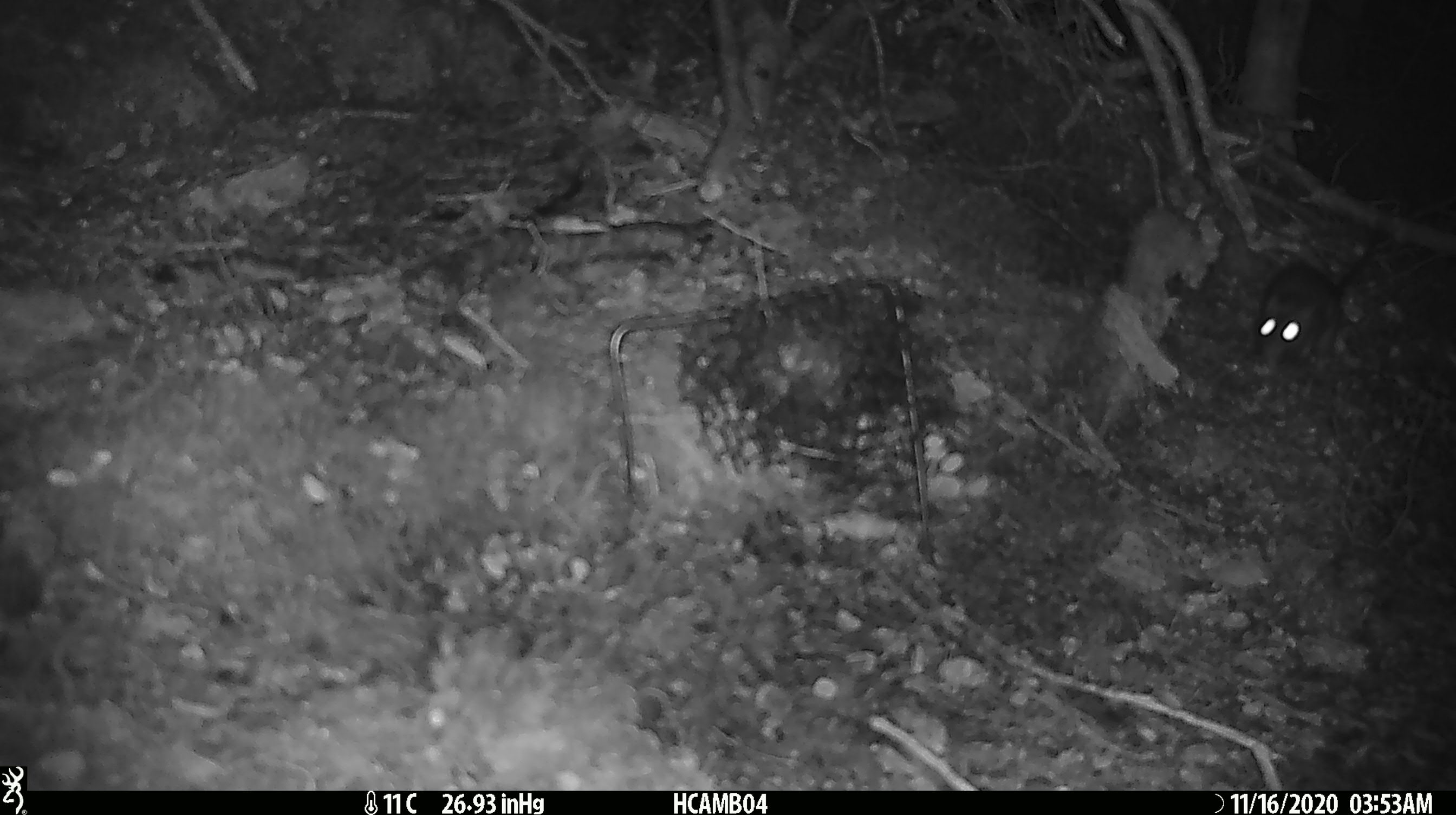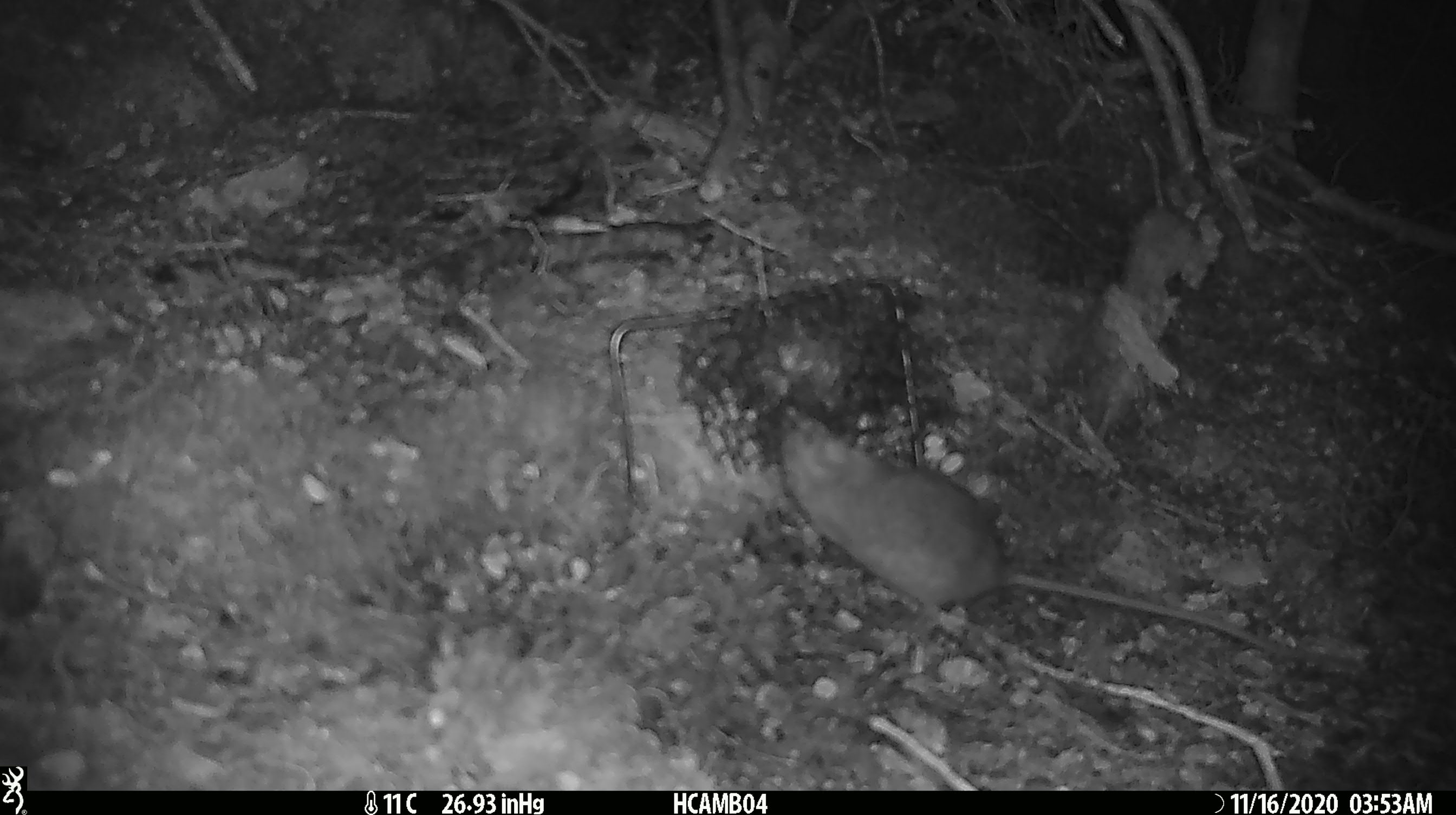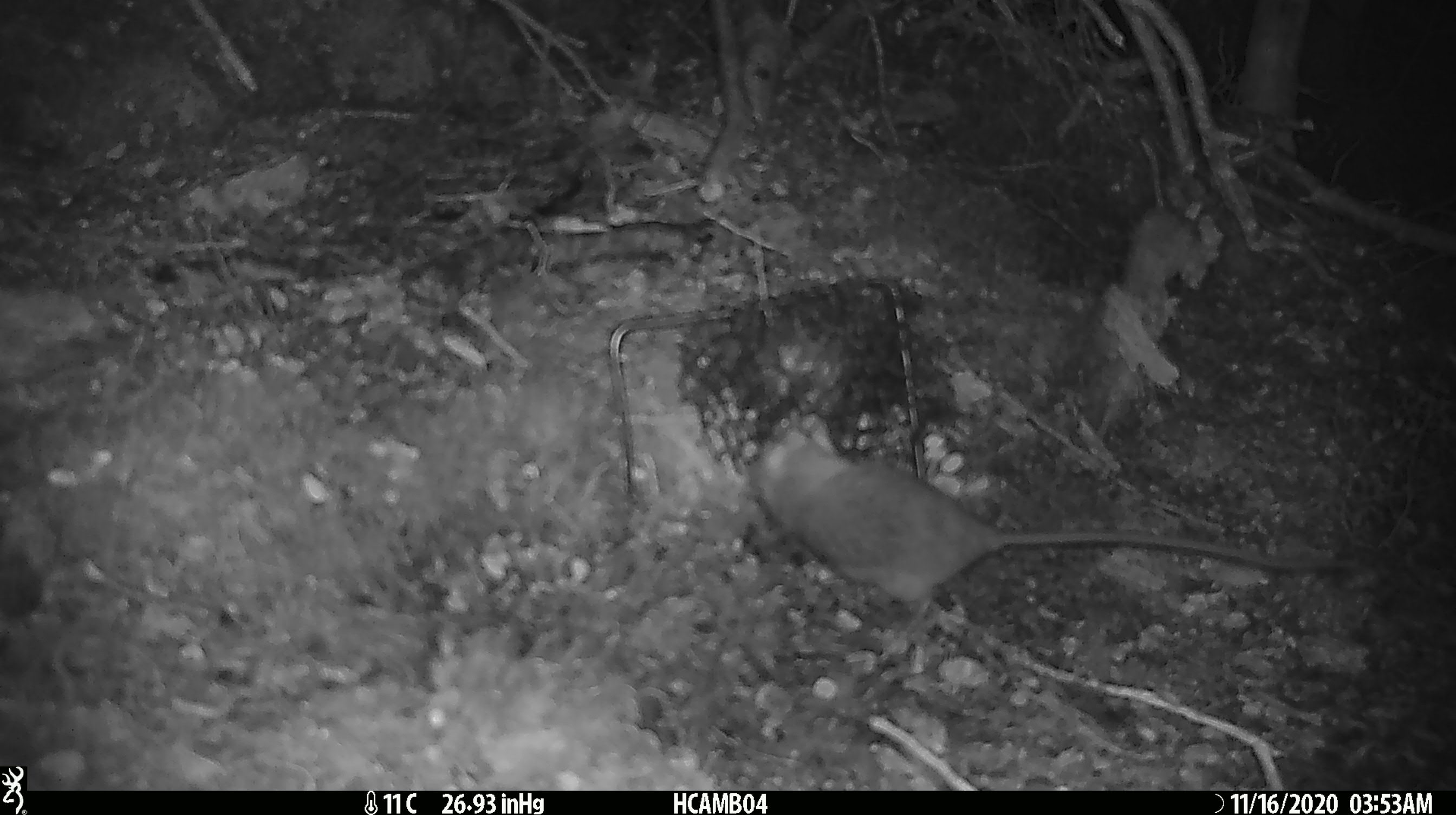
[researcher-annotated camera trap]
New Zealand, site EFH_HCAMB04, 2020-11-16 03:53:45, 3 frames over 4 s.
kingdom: Animalia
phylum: Chordata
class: Mammalia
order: Rodentia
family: Muridae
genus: Rattus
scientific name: Rattus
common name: rat